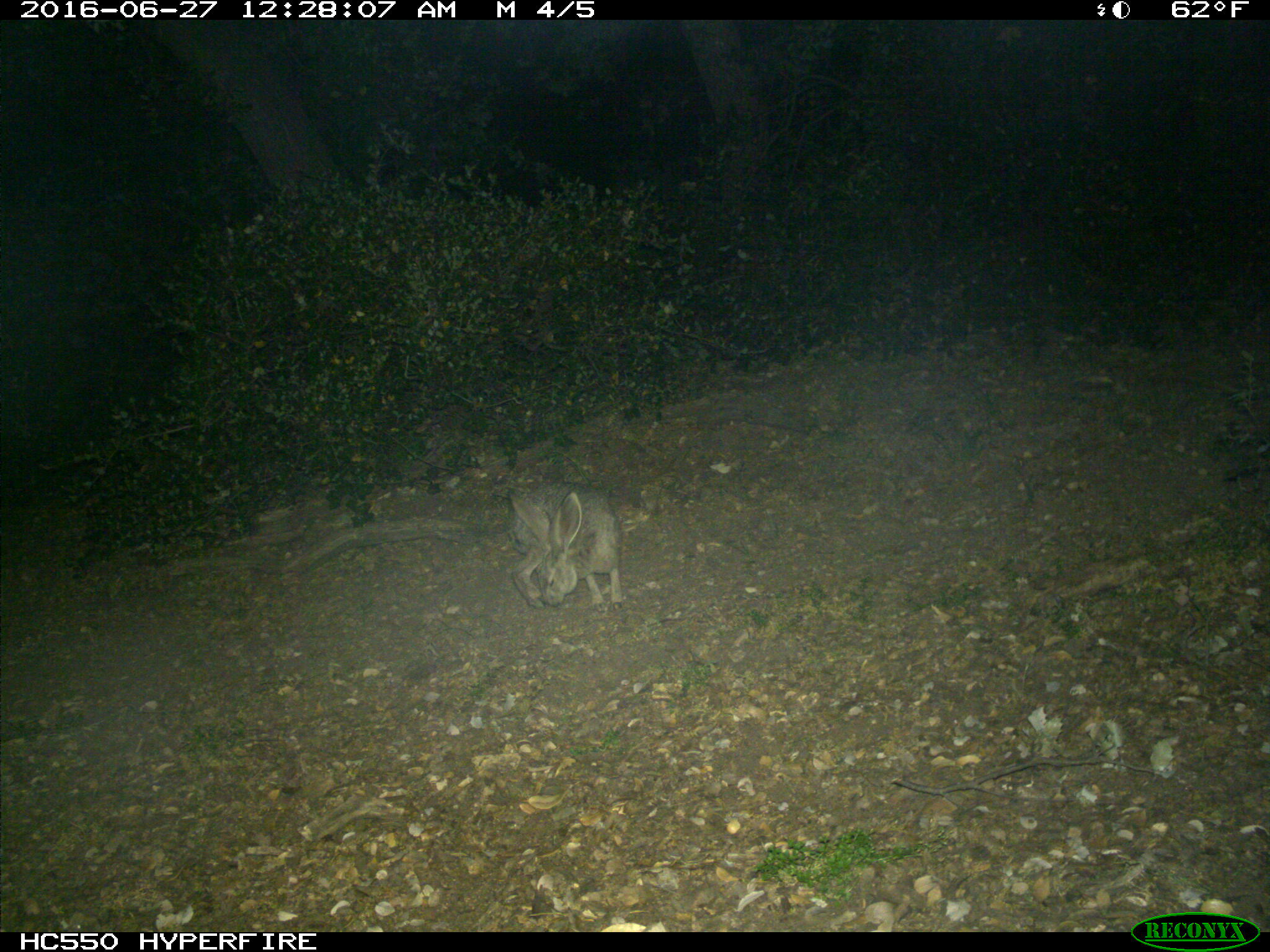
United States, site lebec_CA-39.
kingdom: Animalia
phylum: Chordata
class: Mammalia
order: Lagomorpha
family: Leporidae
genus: Lepus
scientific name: Lepus californicus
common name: black-tailed jackrabbit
Lepus californicus (black-tailed jackrabbit).